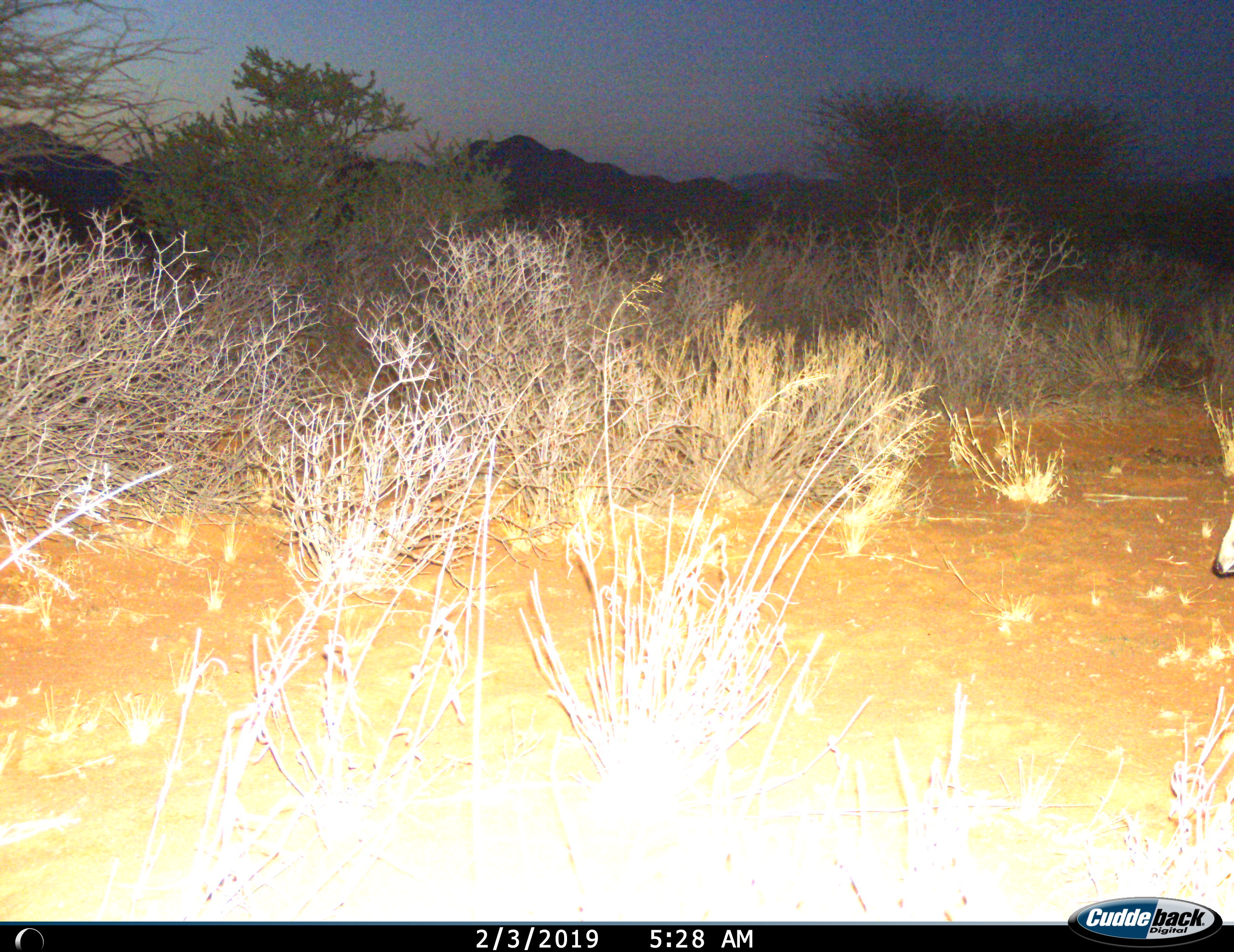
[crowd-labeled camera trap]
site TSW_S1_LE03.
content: unidentified animal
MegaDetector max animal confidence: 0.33